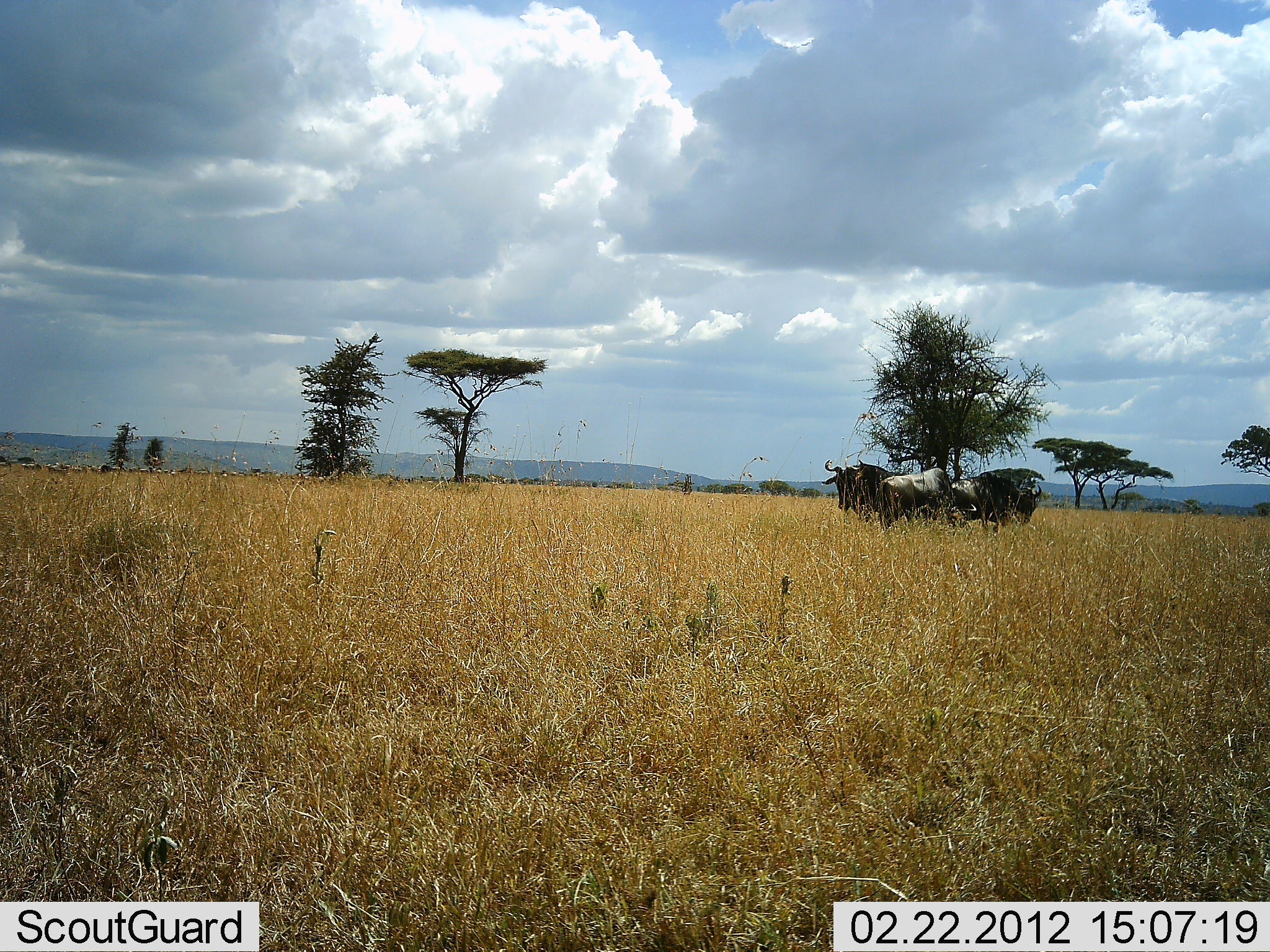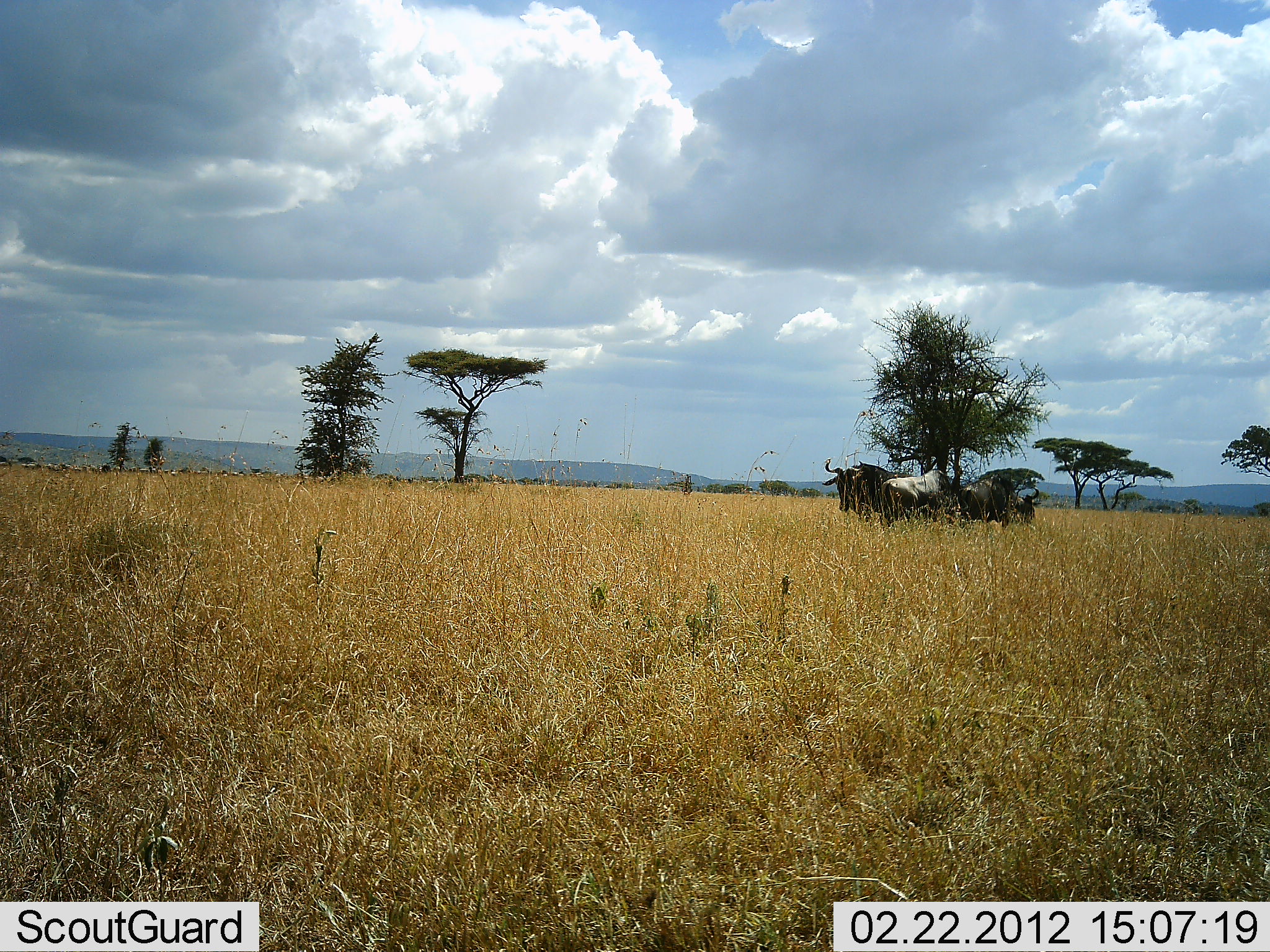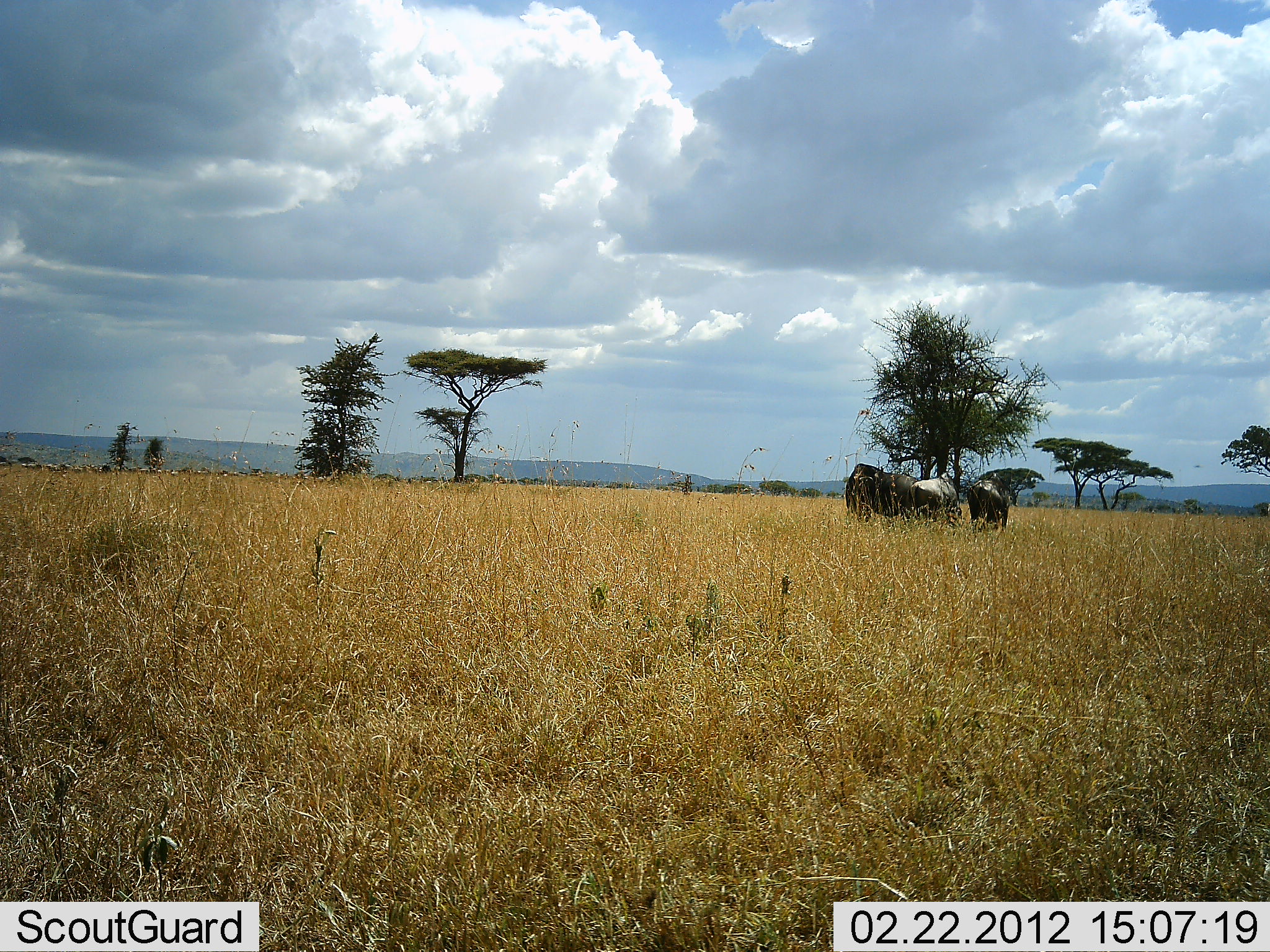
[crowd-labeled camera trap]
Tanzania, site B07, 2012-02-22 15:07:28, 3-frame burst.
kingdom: Animalia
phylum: Chordata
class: Mammalia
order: Artiodactyla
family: Bovidae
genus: Connochaetes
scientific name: Connochaetes taurinus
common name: blue wildebeest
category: wildebeest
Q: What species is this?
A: Wildebeest (blue wildebeest) (Connochaetes taurinus).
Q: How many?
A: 3.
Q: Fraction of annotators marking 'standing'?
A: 88%.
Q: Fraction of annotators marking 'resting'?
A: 0%.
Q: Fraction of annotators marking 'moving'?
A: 25%.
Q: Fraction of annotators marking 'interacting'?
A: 12%.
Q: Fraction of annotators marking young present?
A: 0%.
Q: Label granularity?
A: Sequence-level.